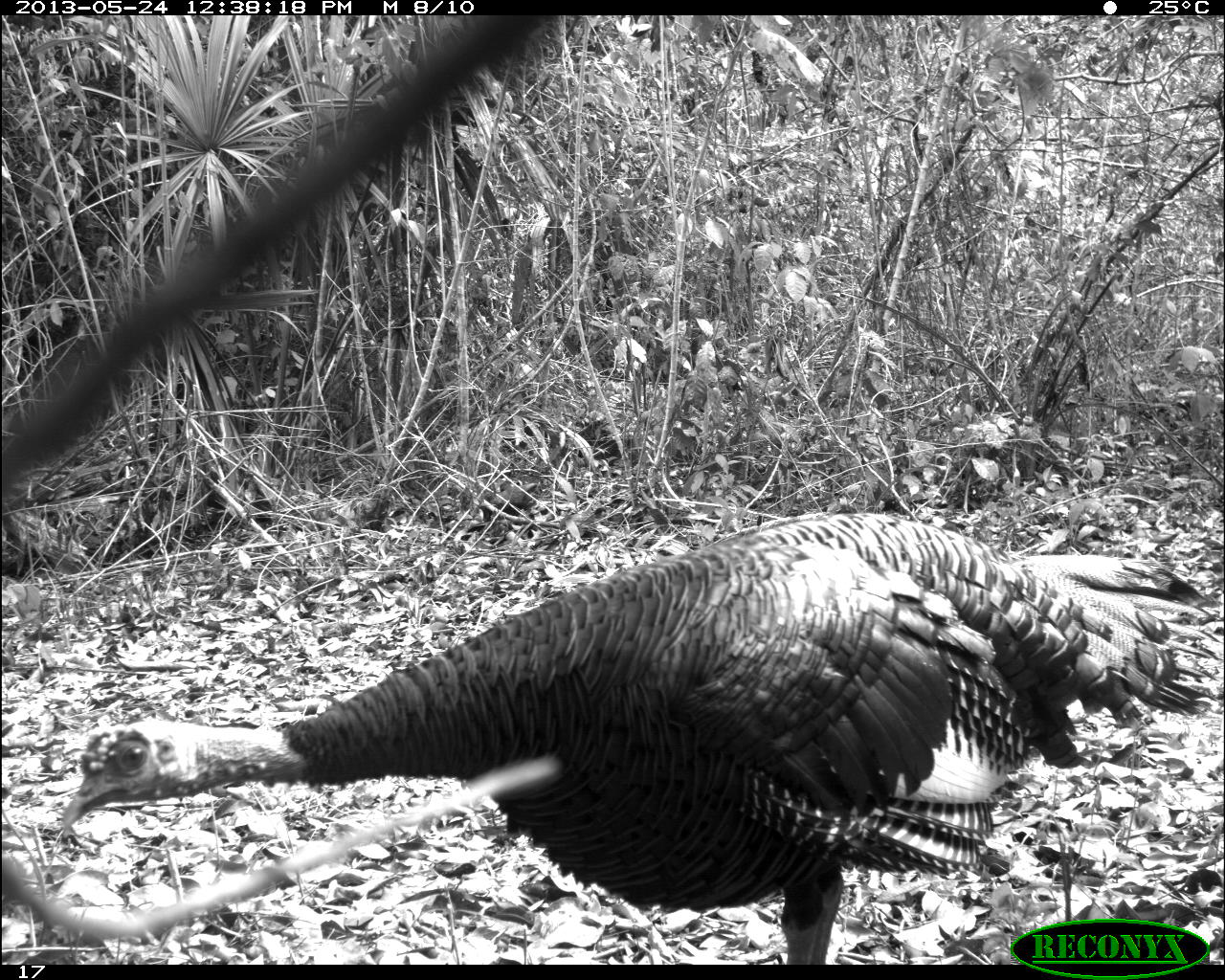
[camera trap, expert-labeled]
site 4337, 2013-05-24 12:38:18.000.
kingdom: Animalia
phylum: Chordata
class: Aves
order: Galliformes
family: Phasianidae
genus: Meleagris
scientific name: Meleagris ocellata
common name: ocellated turkey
Meleagris ocellata (ocellated turkey), count 1, sex male.